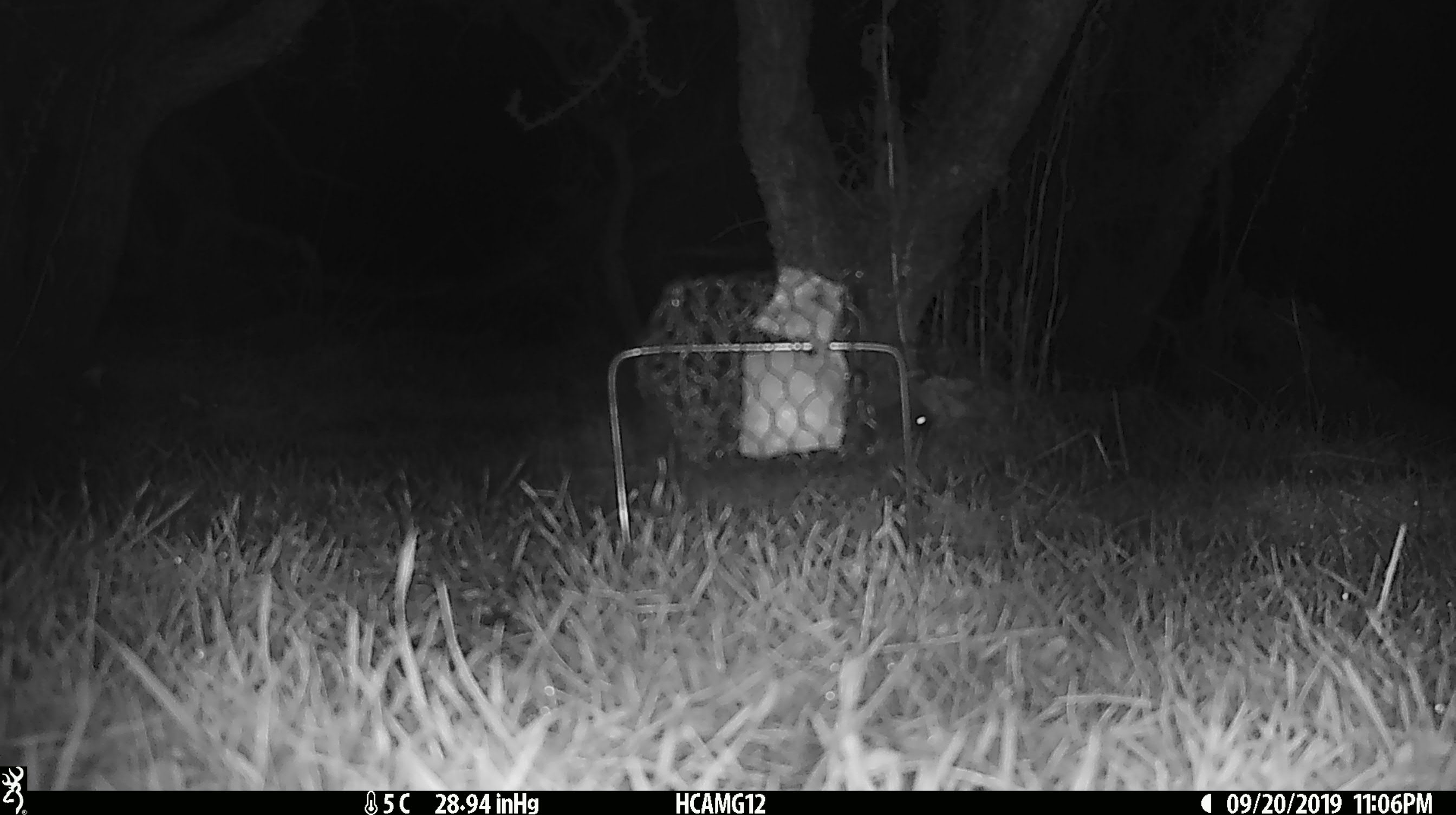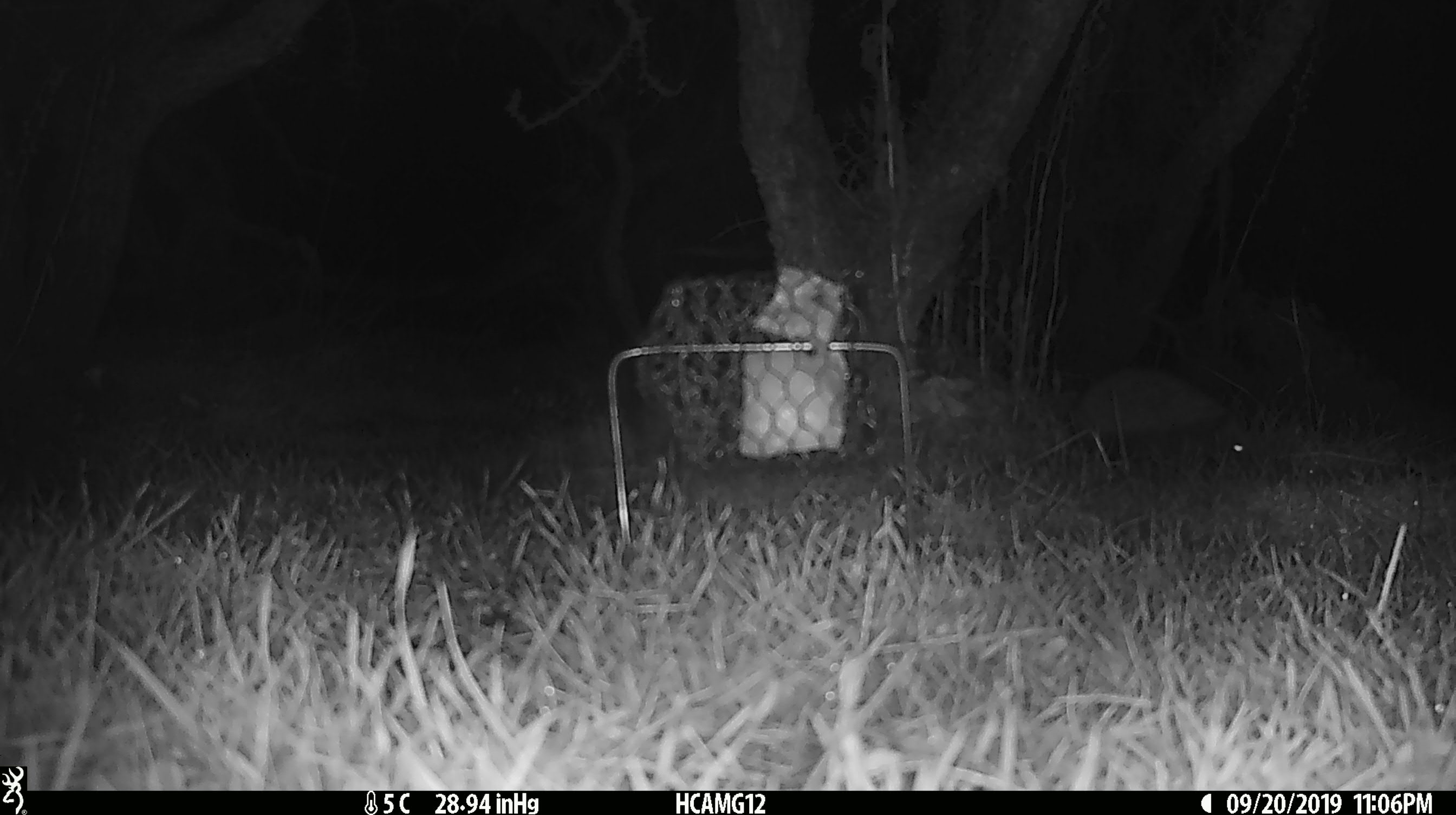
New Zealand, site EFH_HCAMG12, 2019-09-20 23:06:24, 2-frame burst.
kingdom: Animalia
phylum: Chordata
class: Mammalia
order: Eulipotyphla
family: Erinaceidae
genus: Erinaceus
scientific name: Erinaceus europaeus europaeus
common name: european hedgehog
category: hedgehog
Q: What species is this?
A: Hedgehog (european hedgehog) (Erinaceus europaeus europaeus).